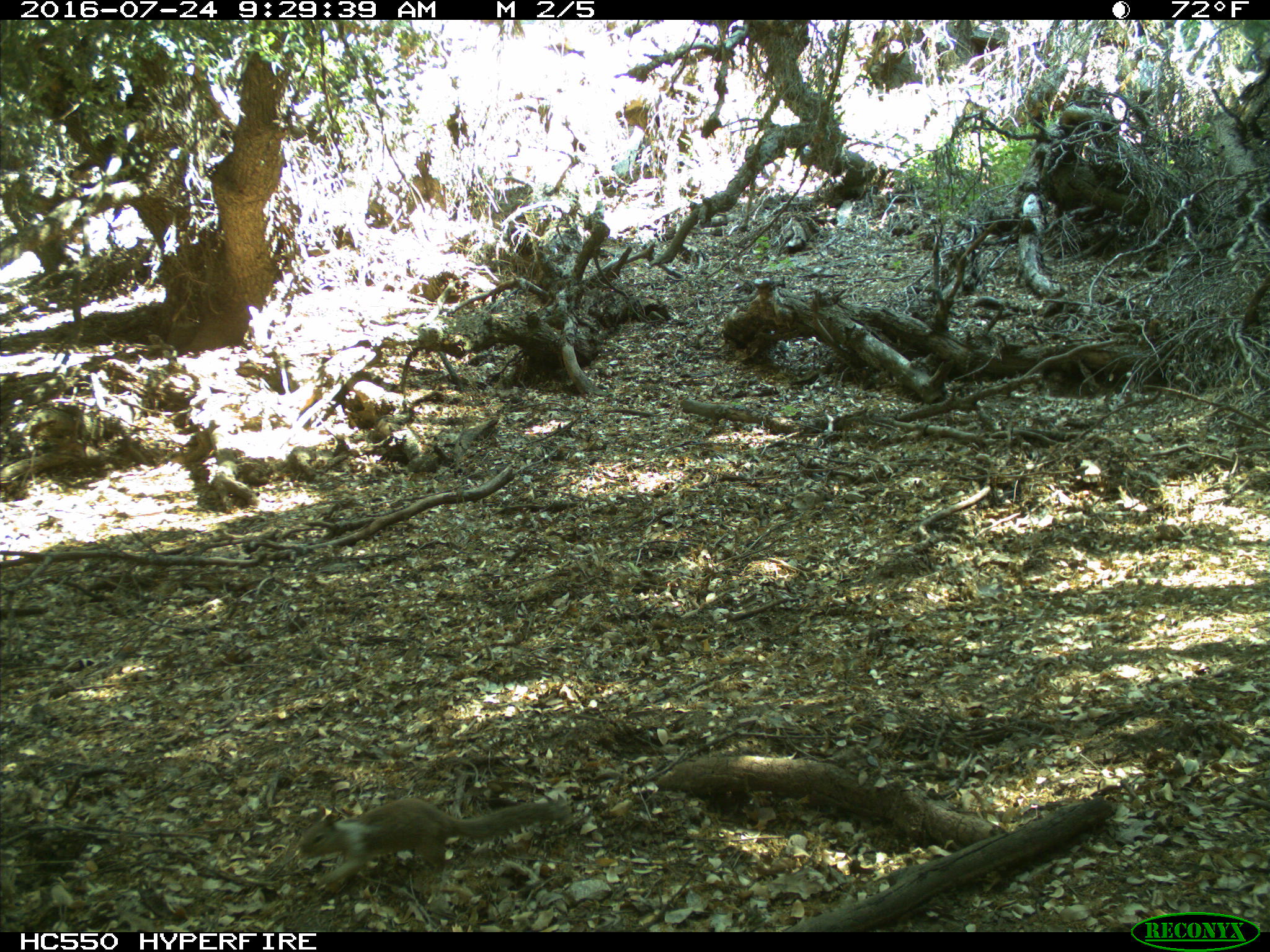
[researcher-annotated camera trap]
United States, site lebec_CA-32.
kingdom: Animalia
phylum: Chordata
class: Mammalia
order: Rodentia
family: Sciuridae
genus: Otospermophilus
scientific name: Otospermophilus beecheyi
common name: california ground squirrel